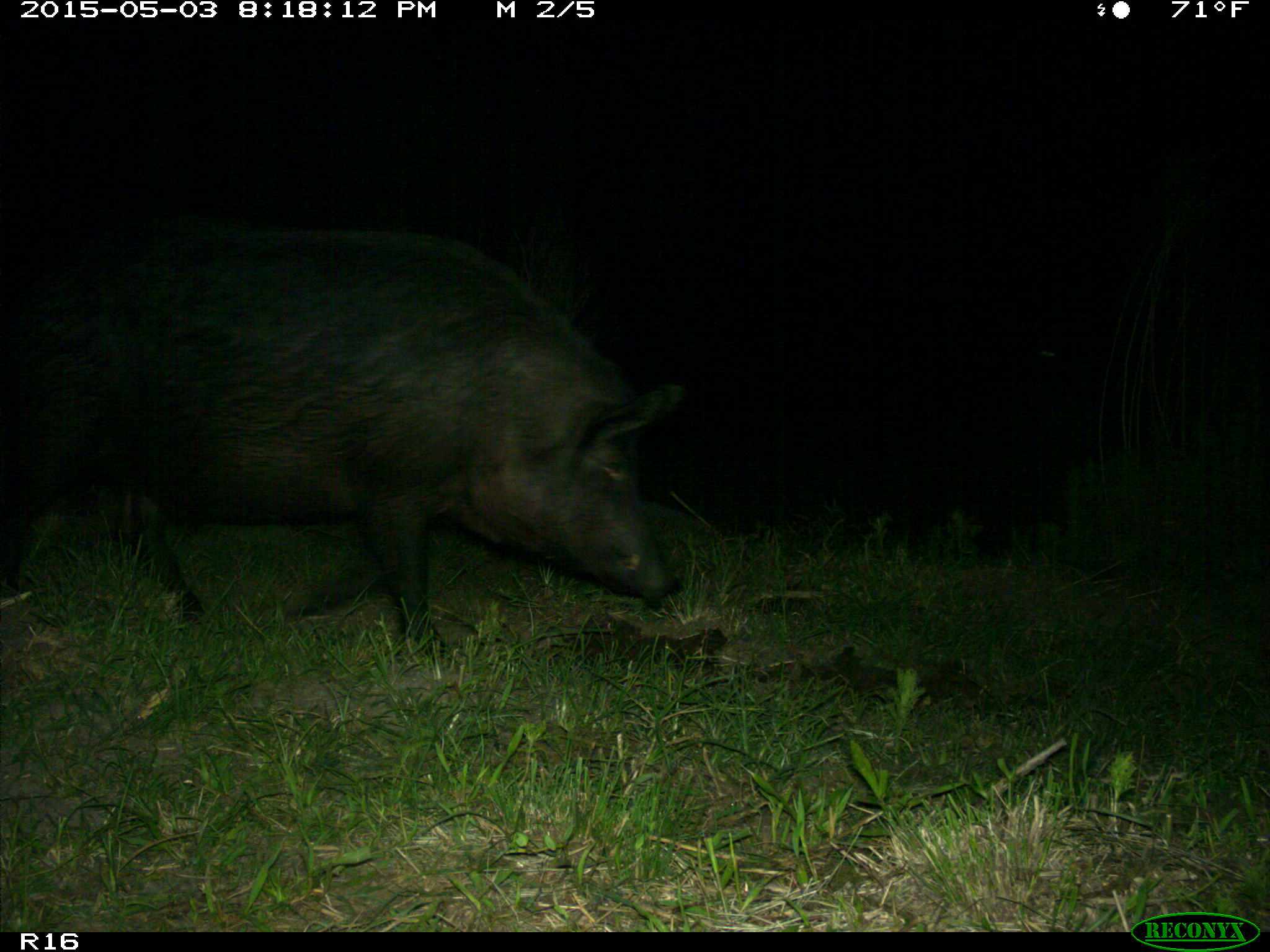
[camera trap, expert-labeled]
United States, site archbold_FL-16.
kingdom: Animalia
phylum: Chordata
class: Mammalia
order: Artiodactyla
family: Suidae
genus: Sus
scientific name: Sus scrofa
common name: wild boar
Sus scrofa (wild boar).